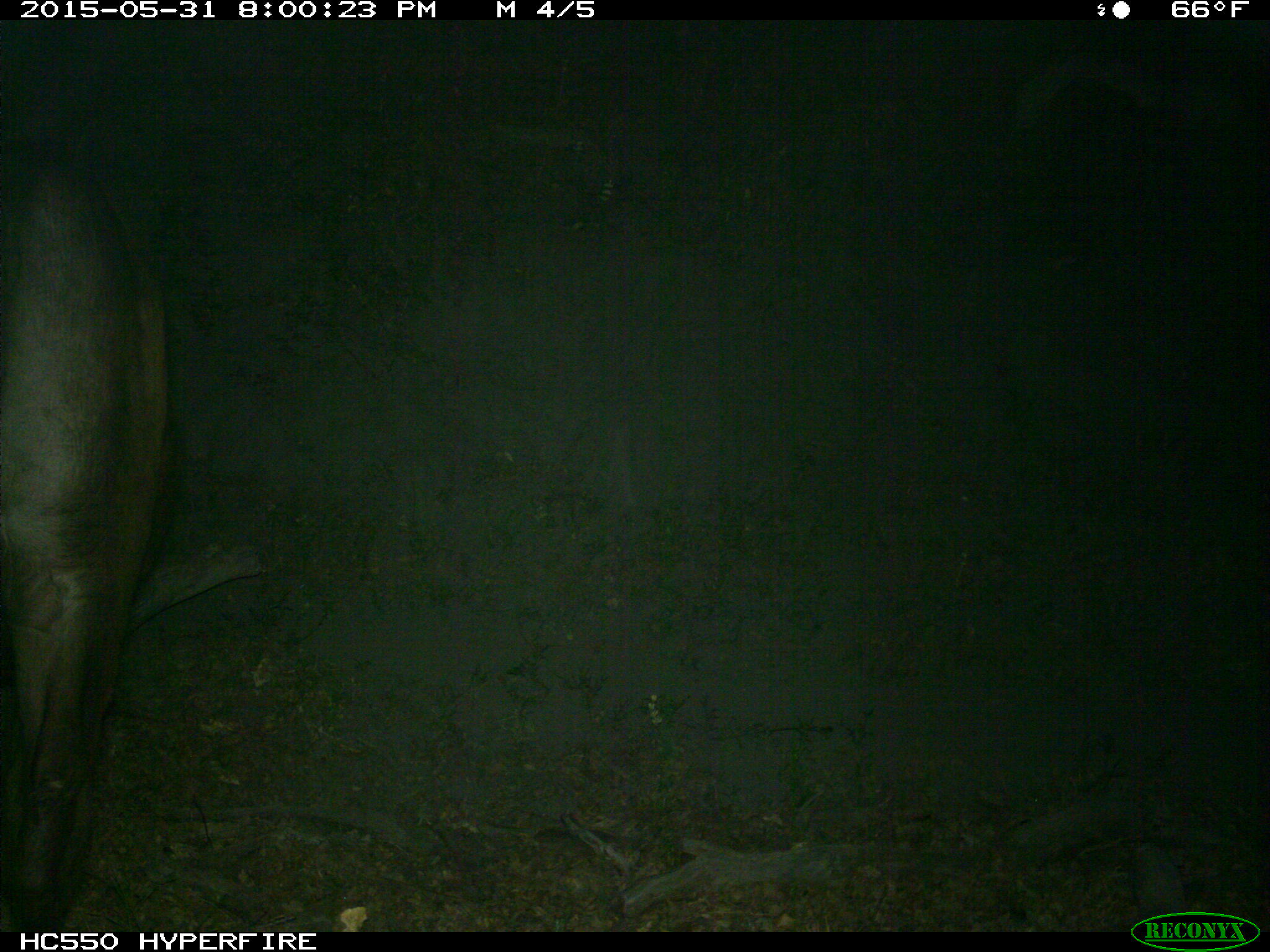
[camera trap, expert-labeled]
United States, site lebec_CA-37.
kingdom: Animalia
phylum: Chordata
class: Mammalia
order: Artiodactyla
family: Bovidae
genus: Bos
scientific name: Bos taurus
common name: domestic cow